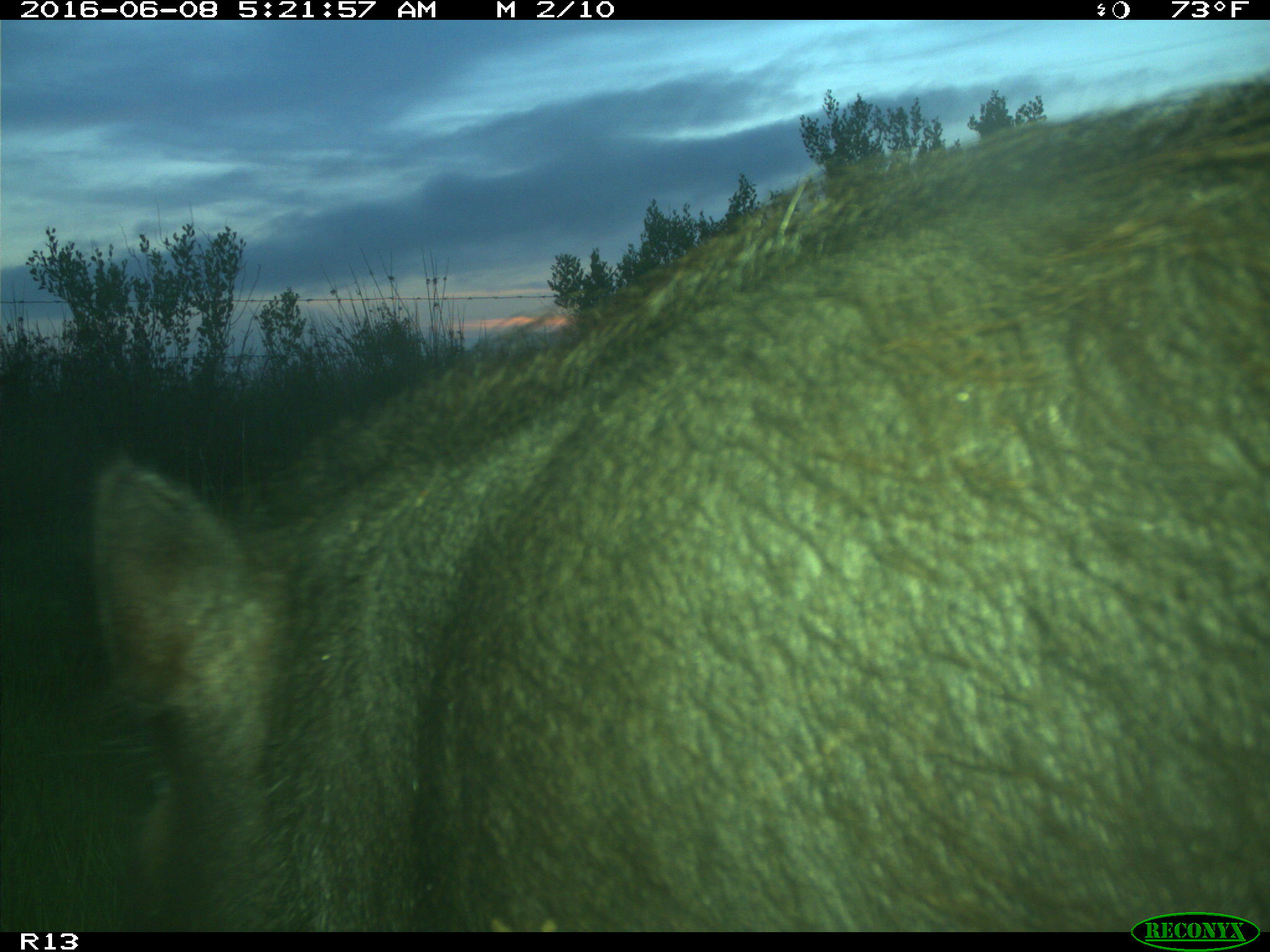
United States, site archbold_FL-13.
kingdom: Animalia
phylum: Chordata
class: Mammalia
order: Artiodactyla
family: Suidae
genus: Sus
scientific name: Sus scrofa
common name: wild boar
Sus scrofa (wild boar).